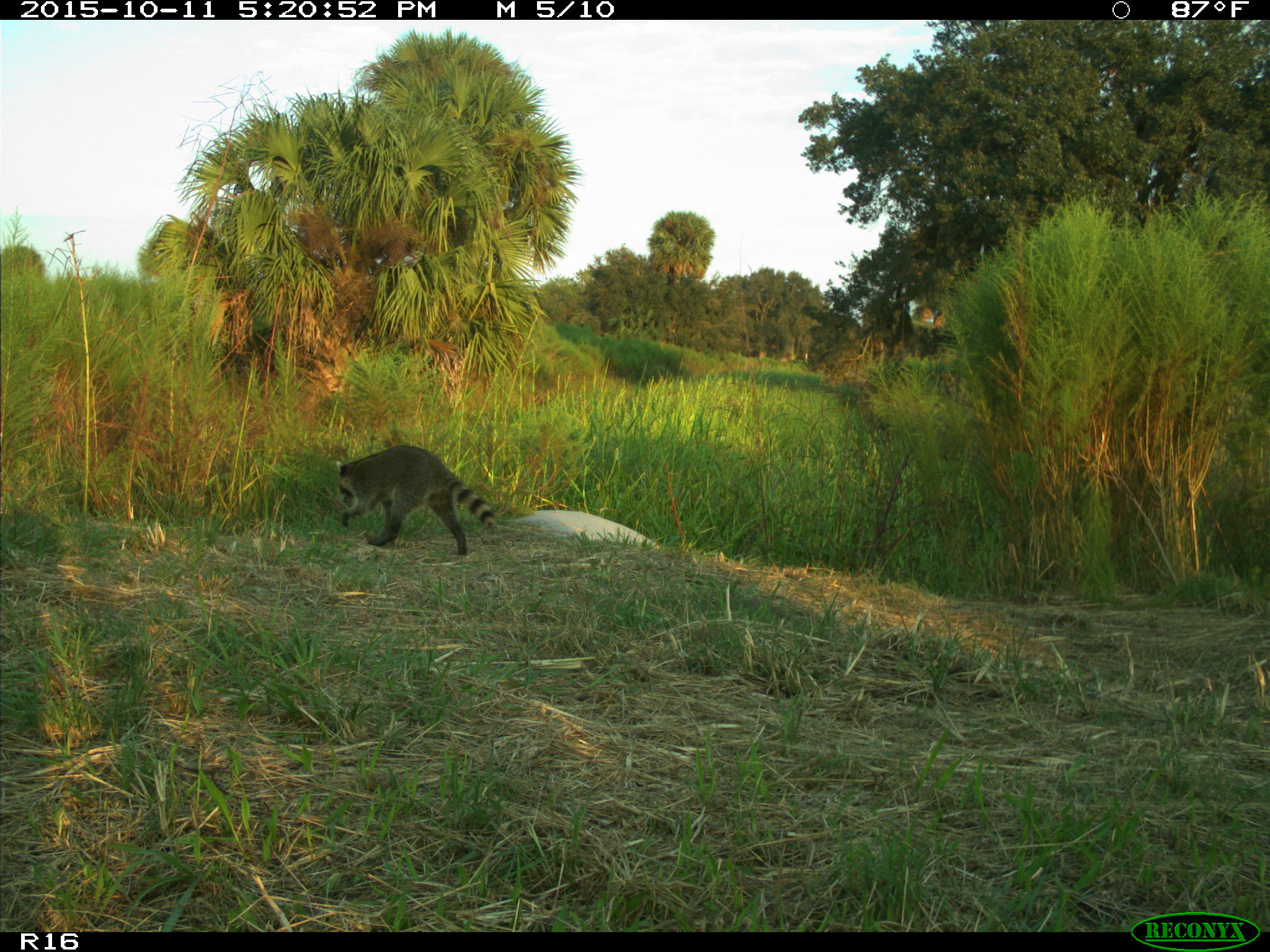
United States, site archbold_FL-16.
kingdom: Animalia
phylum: Chordata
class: Mammalia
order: Carnivora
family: Procyonidae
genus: Procyon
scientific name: Procyon lotor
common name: common raccoon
Procyon lotor (common raccoon).